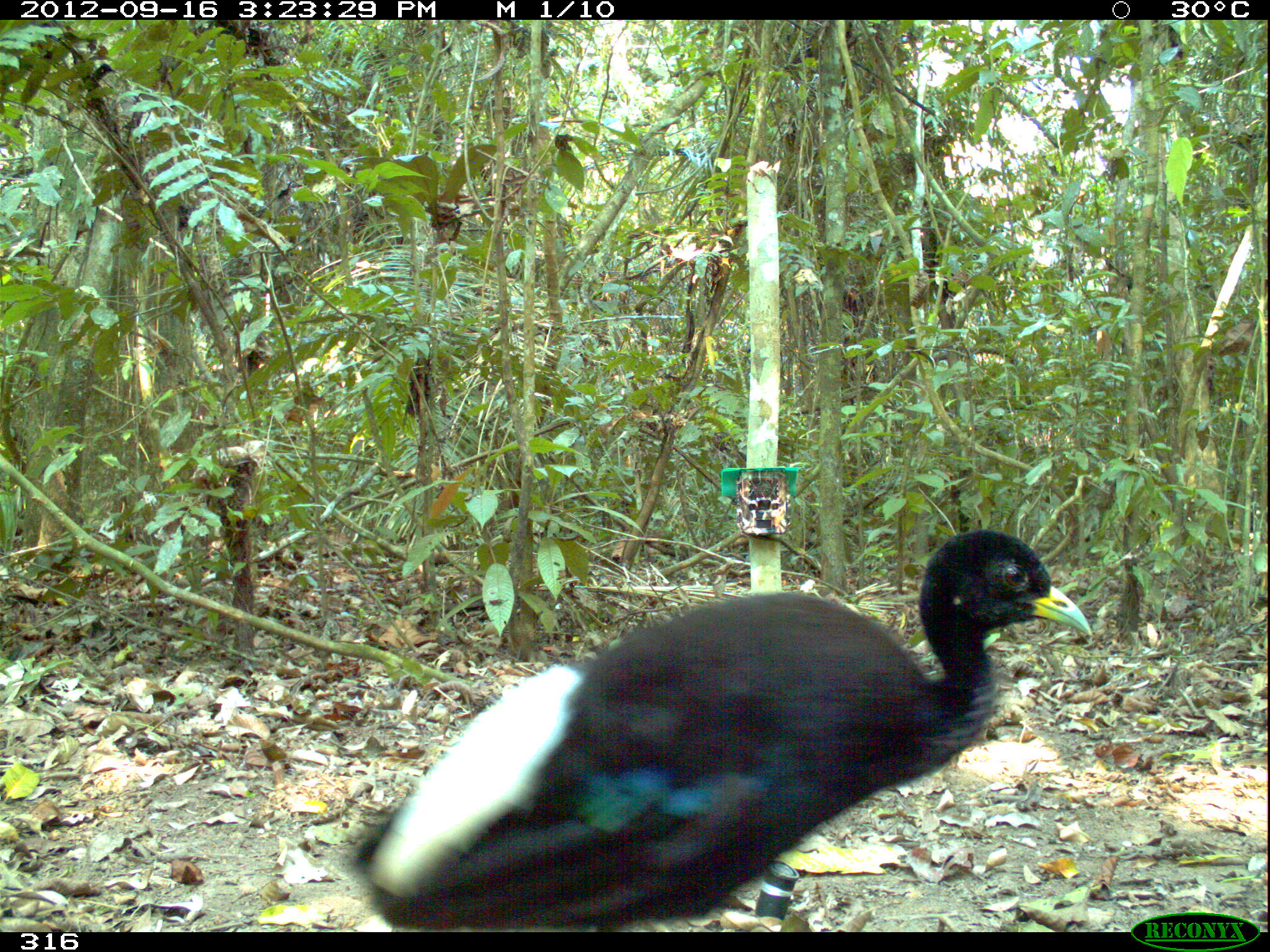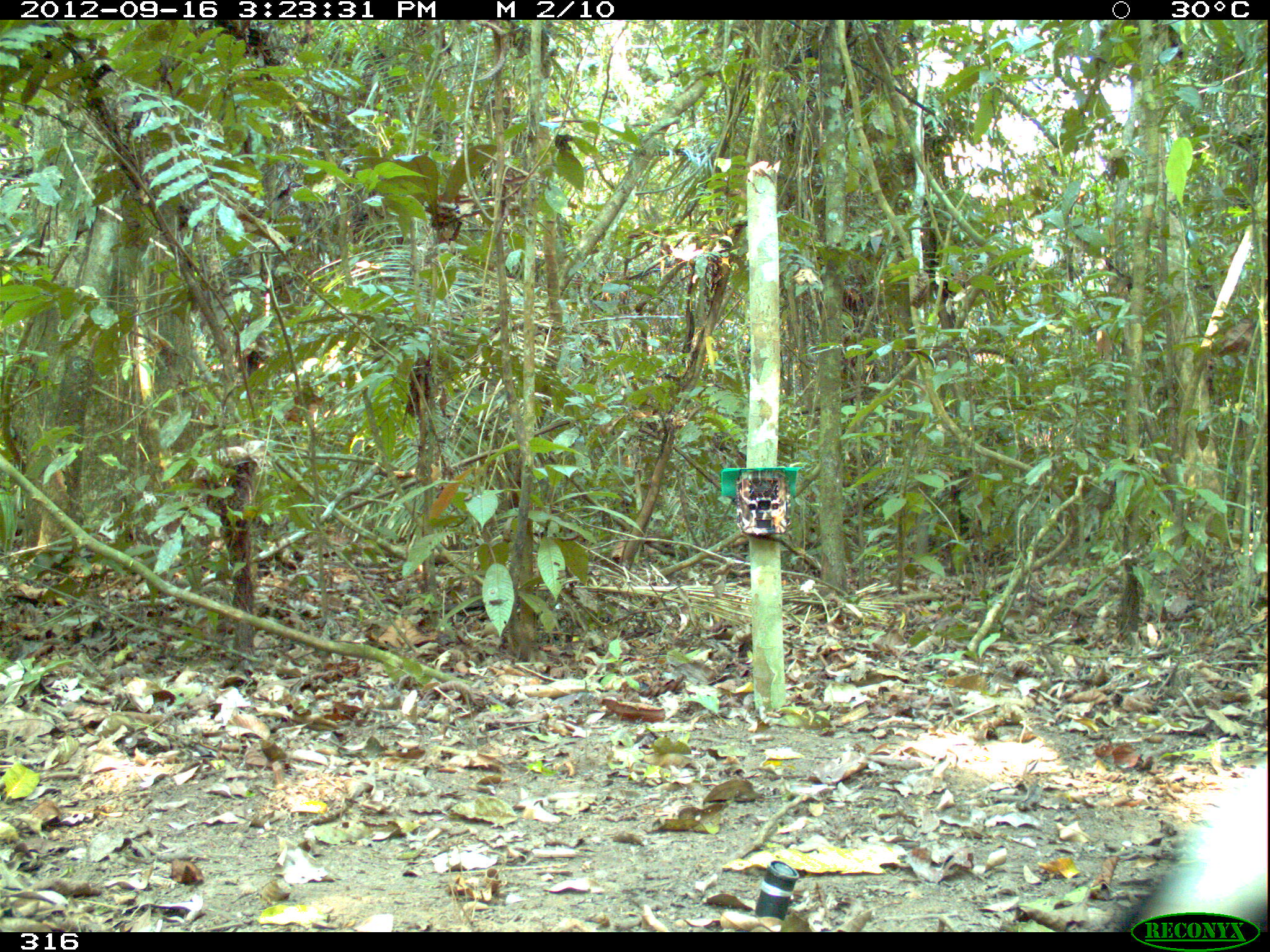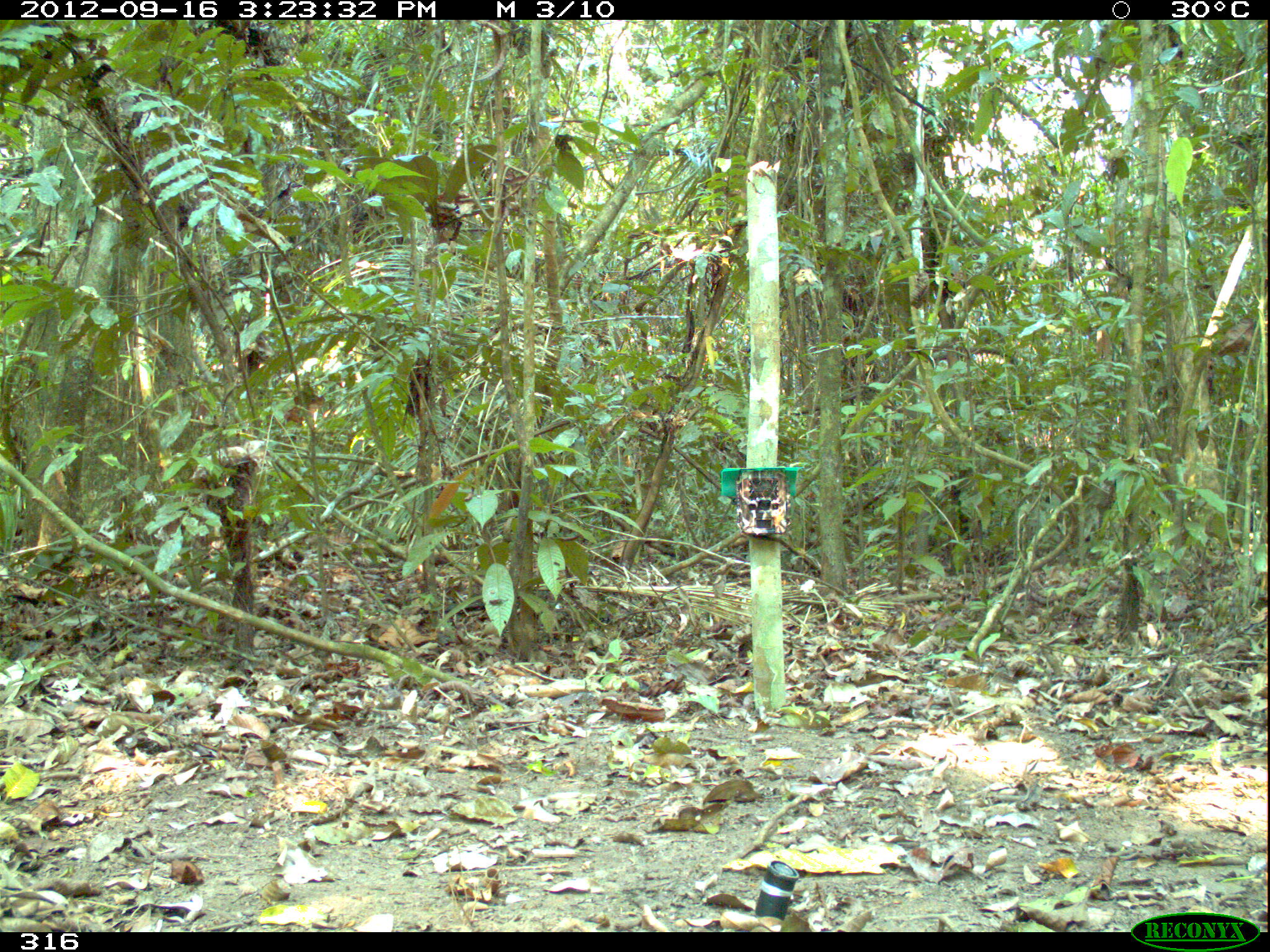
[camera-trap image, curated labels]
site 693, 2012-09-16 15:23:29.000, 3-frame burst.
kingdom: Animalia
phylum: Chordata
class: Aves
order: Gruiformes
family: Psophiidae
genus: Psophia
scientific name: Psophia leucoptera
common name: pale-winged trumpeter